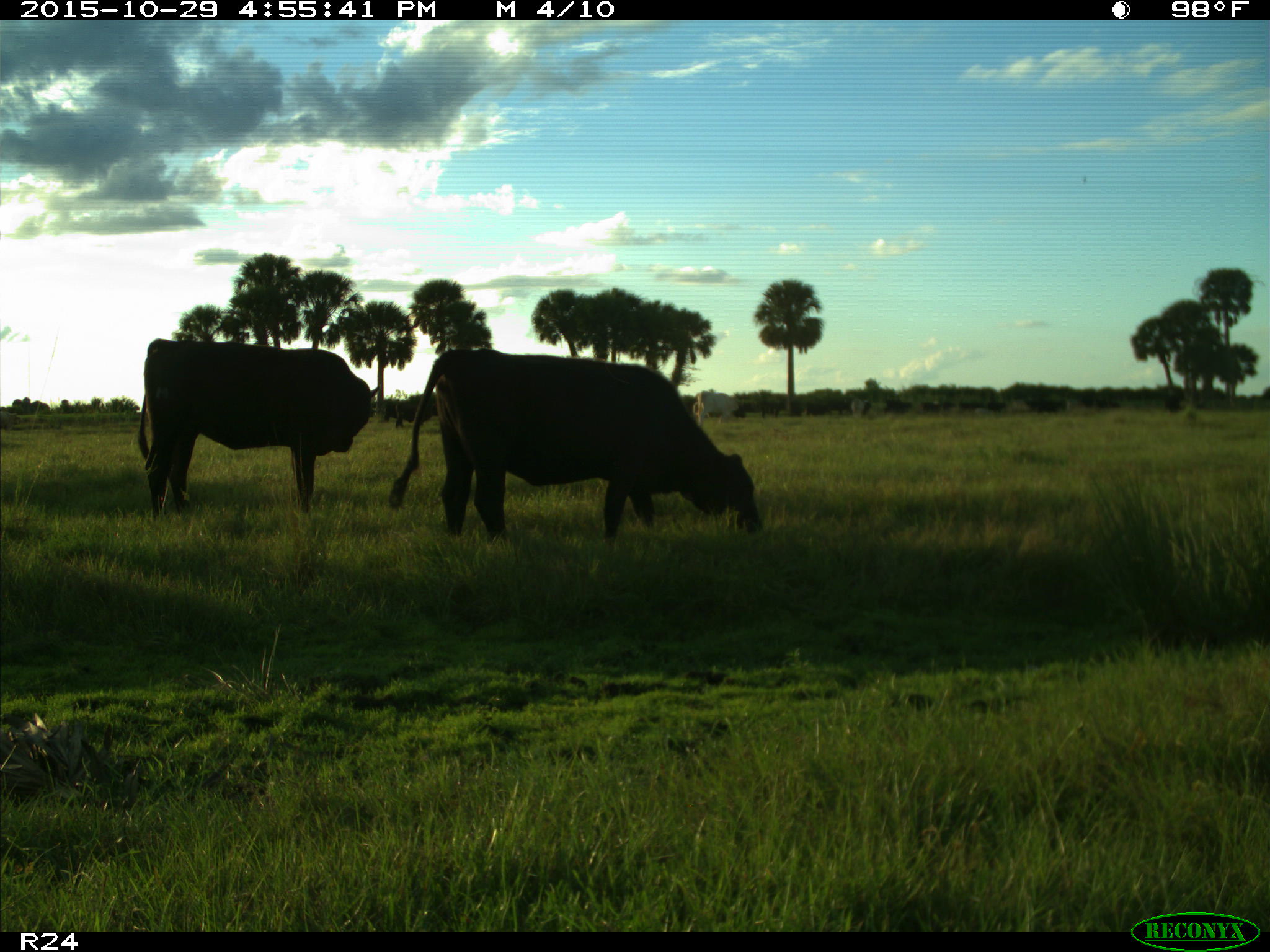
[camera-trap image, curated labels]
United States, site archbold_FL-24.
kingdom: Animalia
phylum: Chordata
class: Mammalia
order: Artiodactyla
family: Bovidae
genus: Bos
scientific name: Bos taurus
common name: domestic cow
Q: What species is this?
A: Bos taurus (domestic cow).